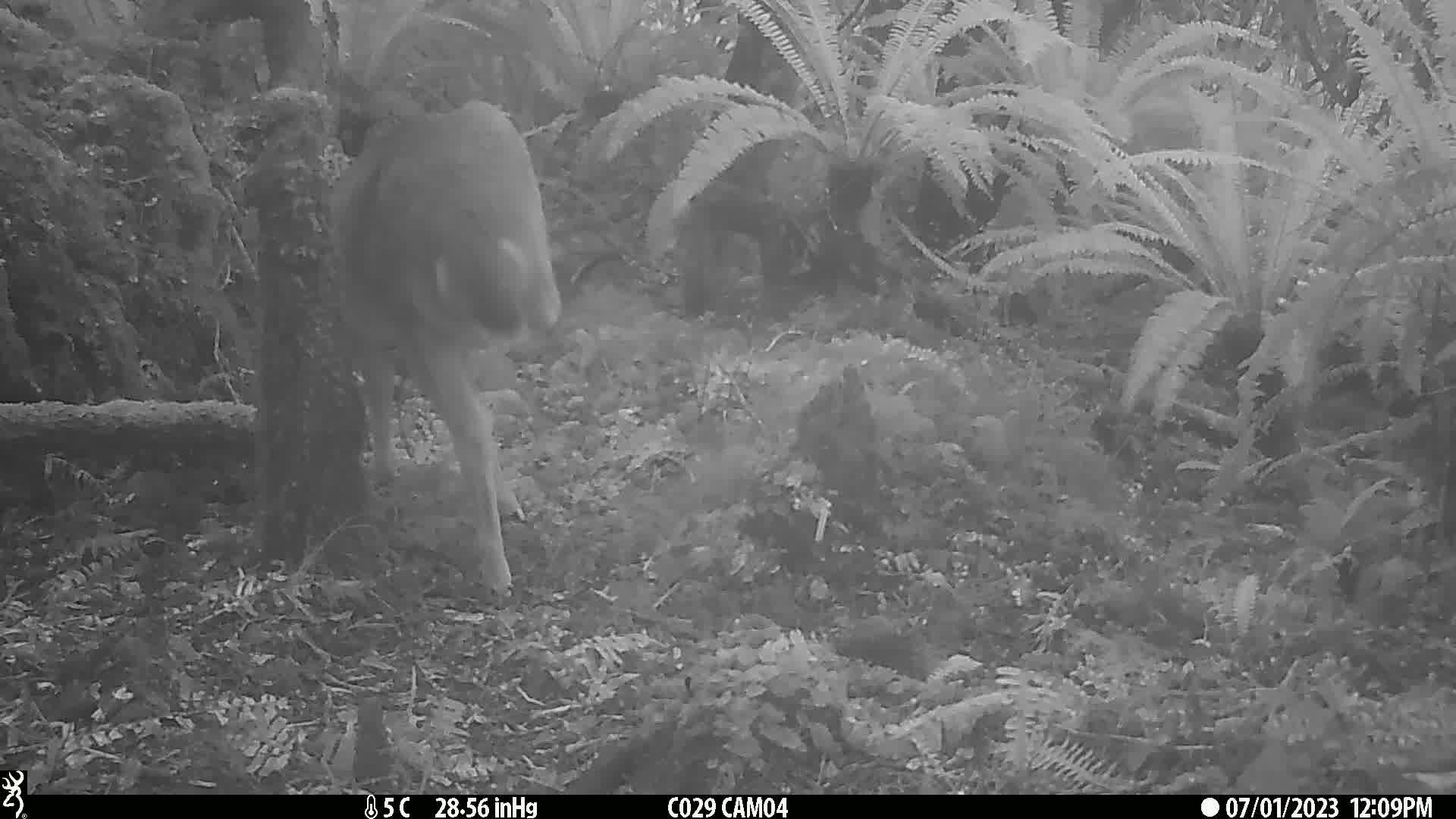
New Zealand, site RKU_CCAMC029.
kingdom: Animalia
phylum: Chordata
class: Mammalia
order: Artiodactyla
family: Cervidae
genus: Odocoileus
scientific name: Odocoileus virginianus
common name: white-tailed deer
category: white tailed deer